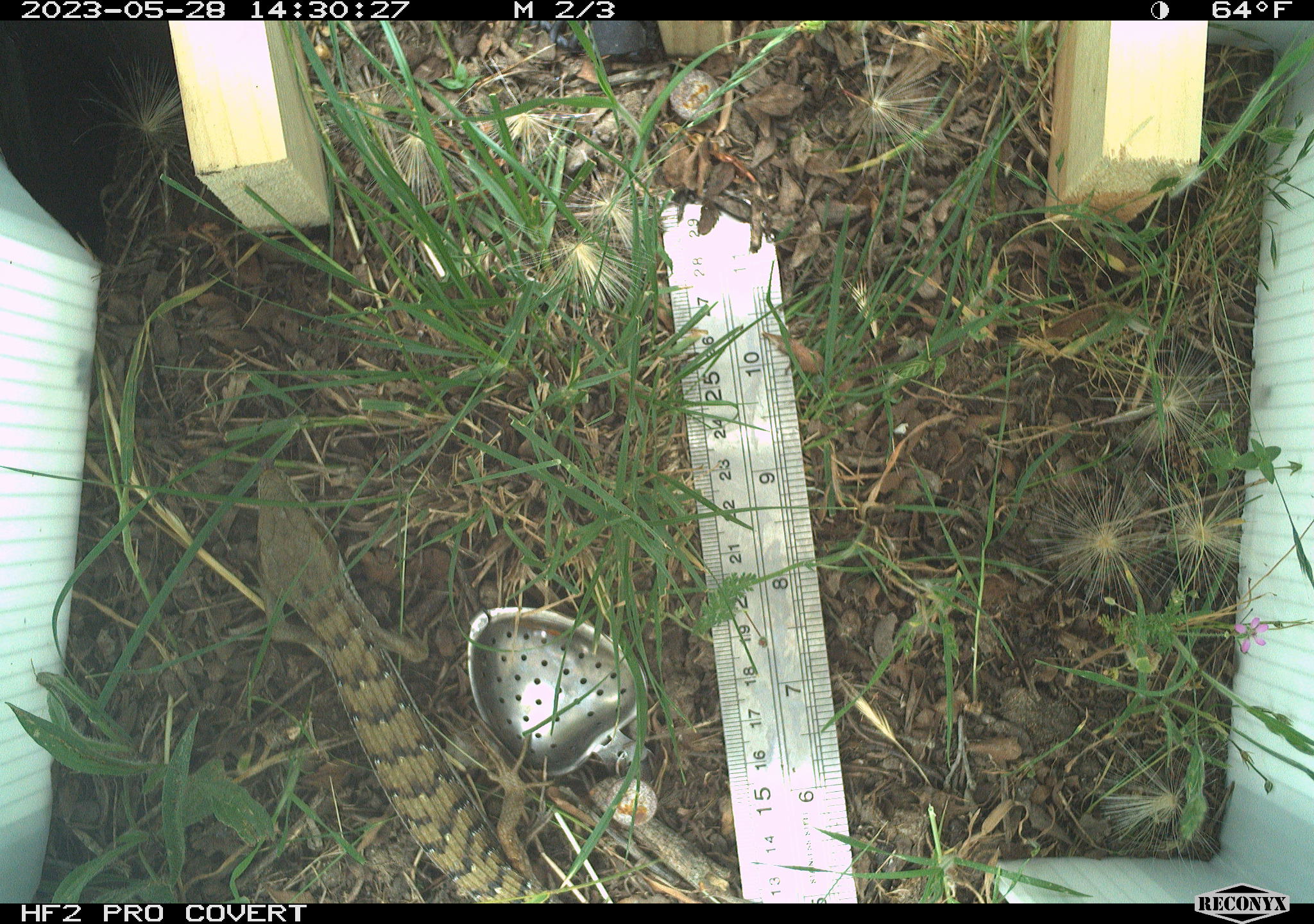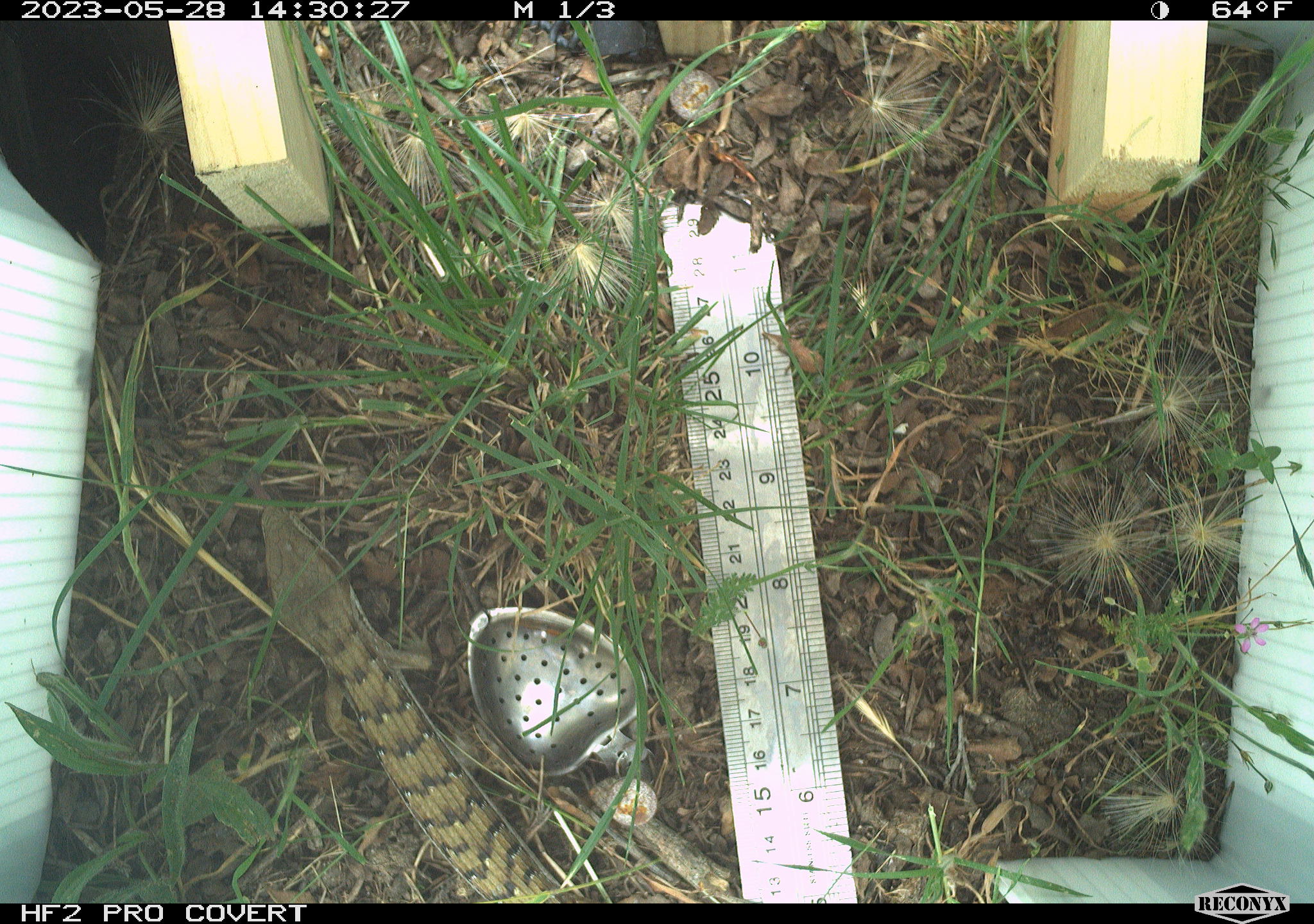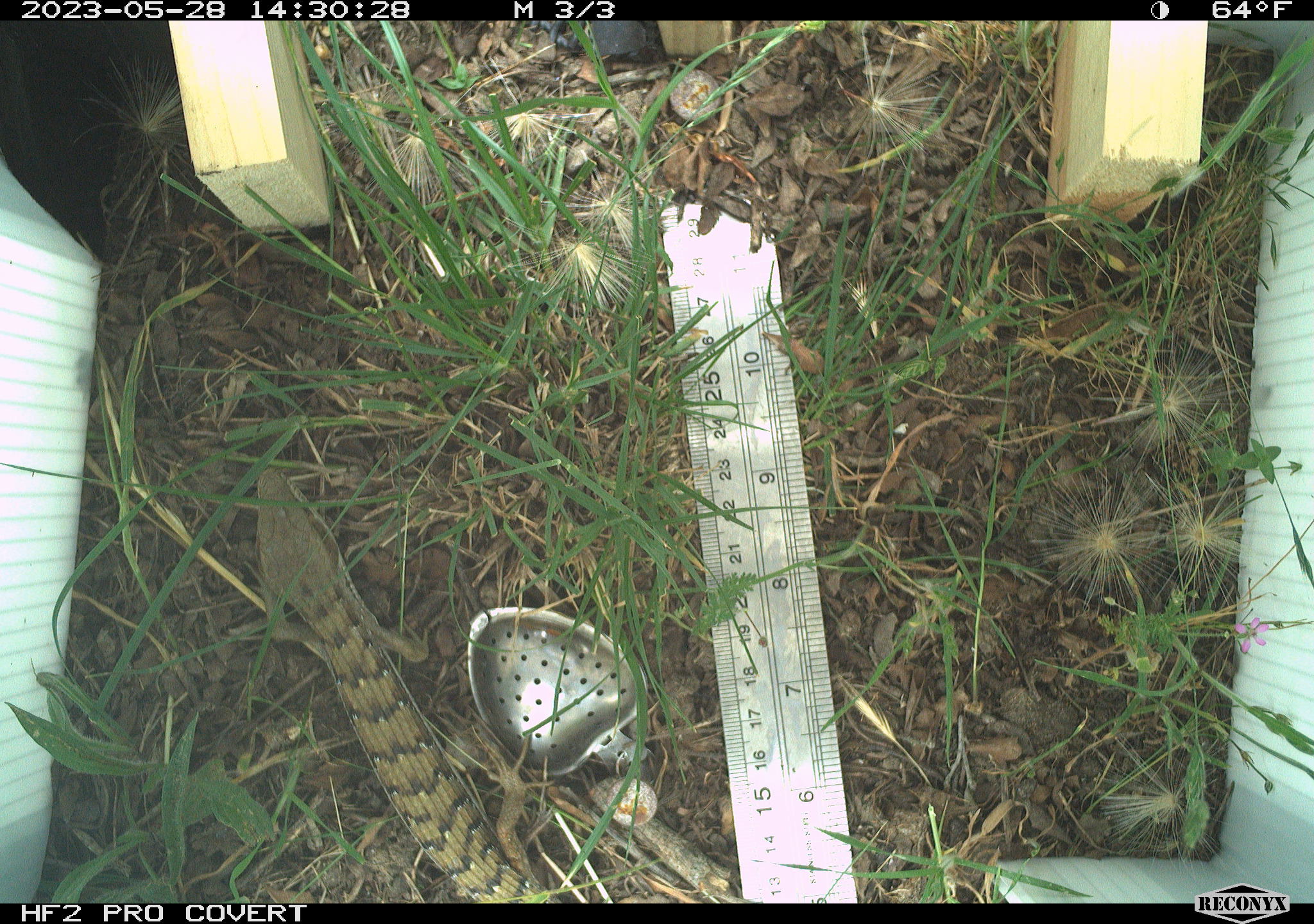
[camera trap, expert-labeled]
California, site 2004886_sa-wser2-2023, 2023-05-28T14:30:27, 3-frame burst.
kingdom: Animalia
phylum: Chordata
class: Reptilia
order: Squamata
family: Anguidae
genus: Elgaria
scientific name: Elgaria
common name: alligator lizards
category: elgaria species